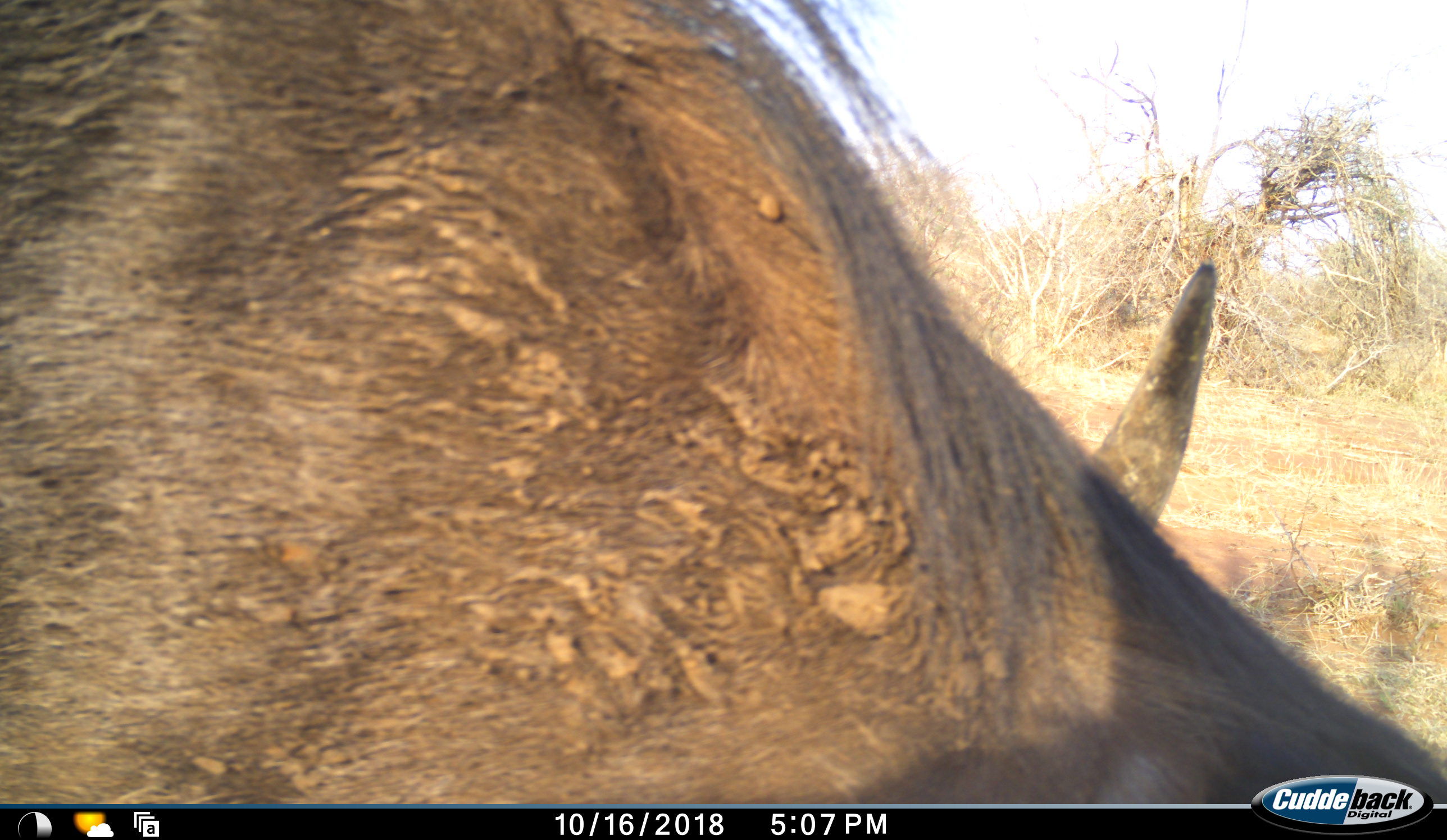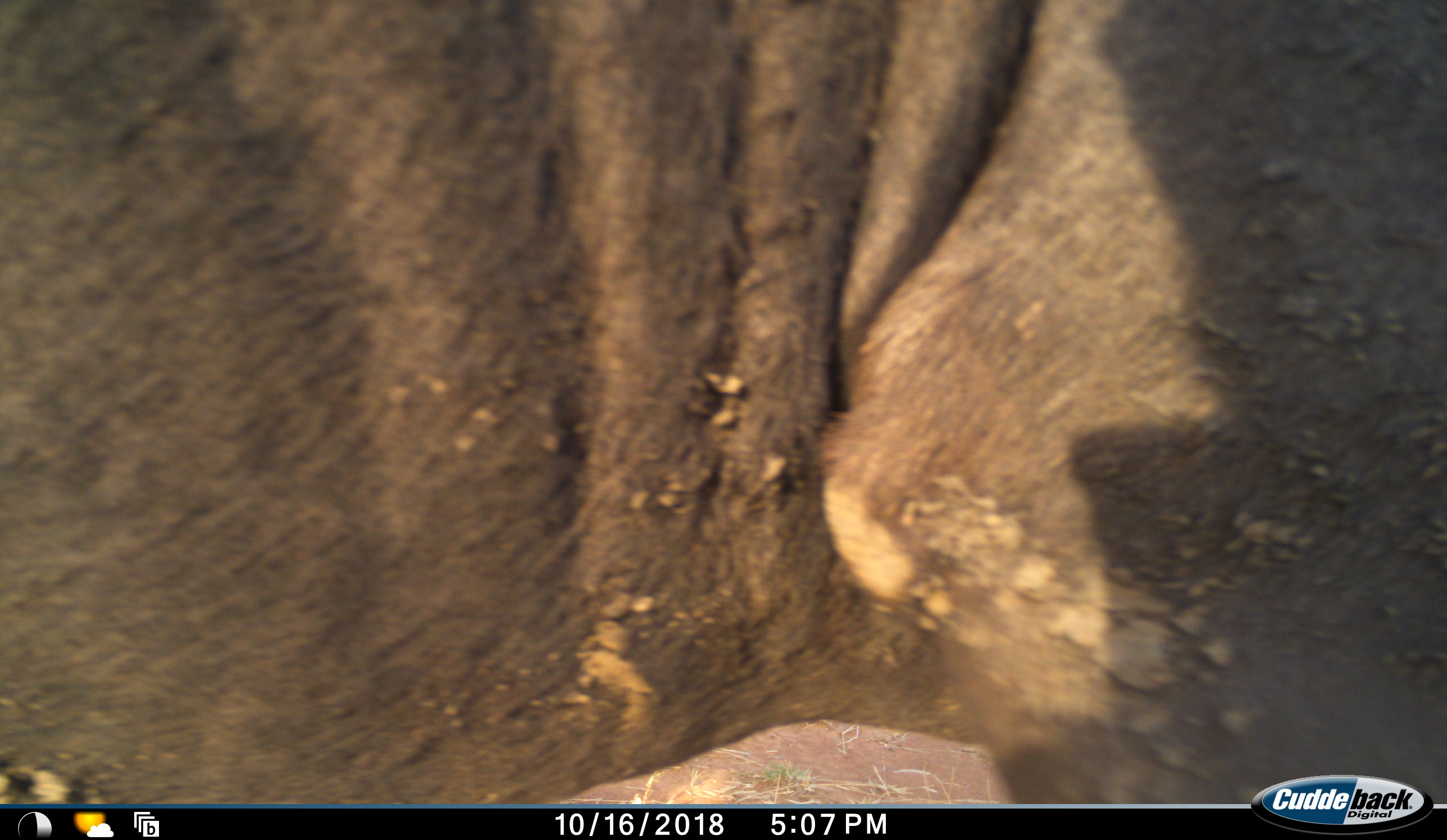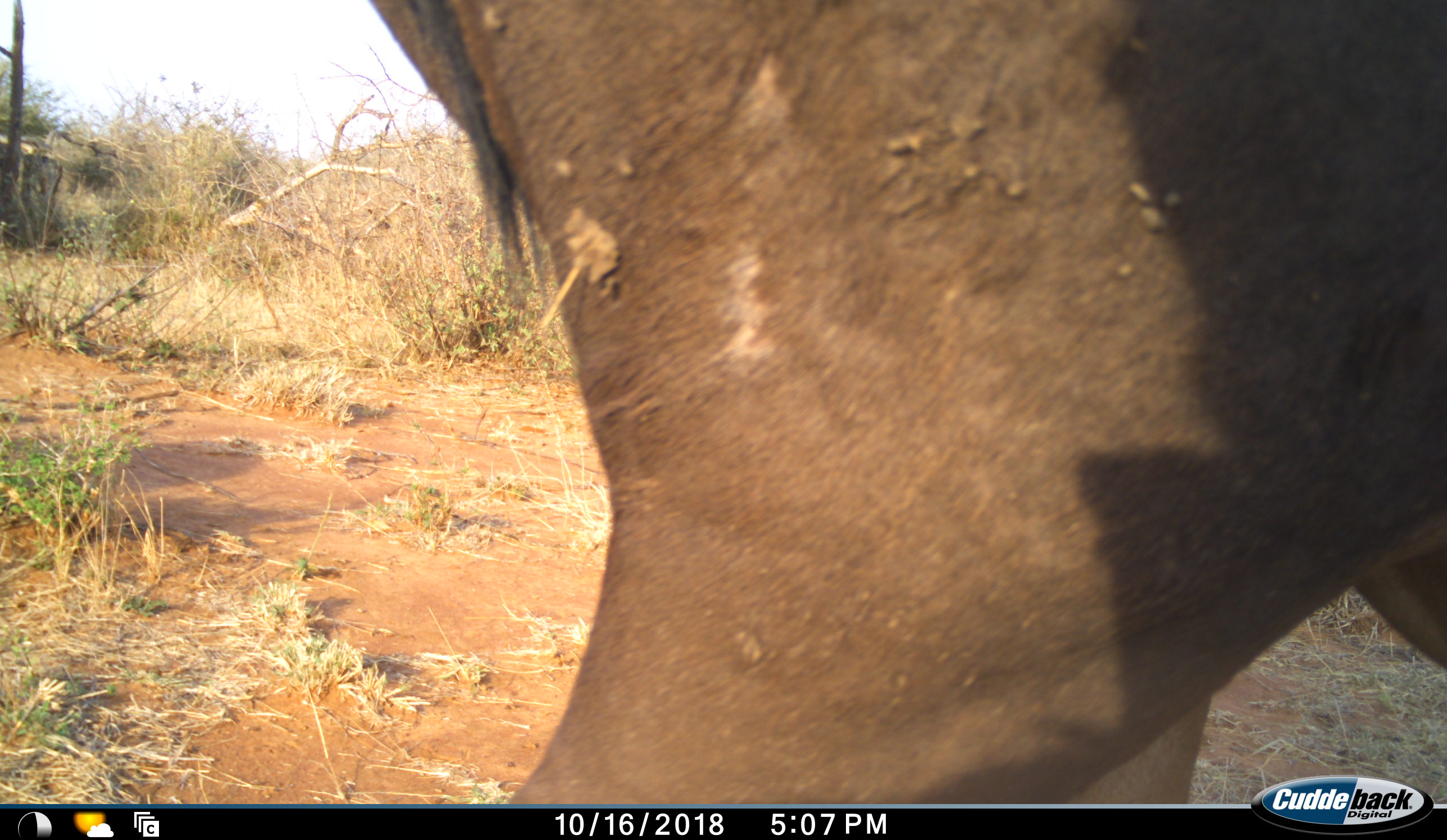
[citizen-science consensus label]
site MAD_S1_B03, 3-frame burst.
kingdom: Animalia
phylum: Chordata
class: Mammalia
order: Artiodactyla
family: Bovidae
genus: Connochaetes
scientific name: Connochaetes taurinus taurinus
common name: blue wildebeest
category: wildebeestblue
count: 1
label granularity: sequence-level